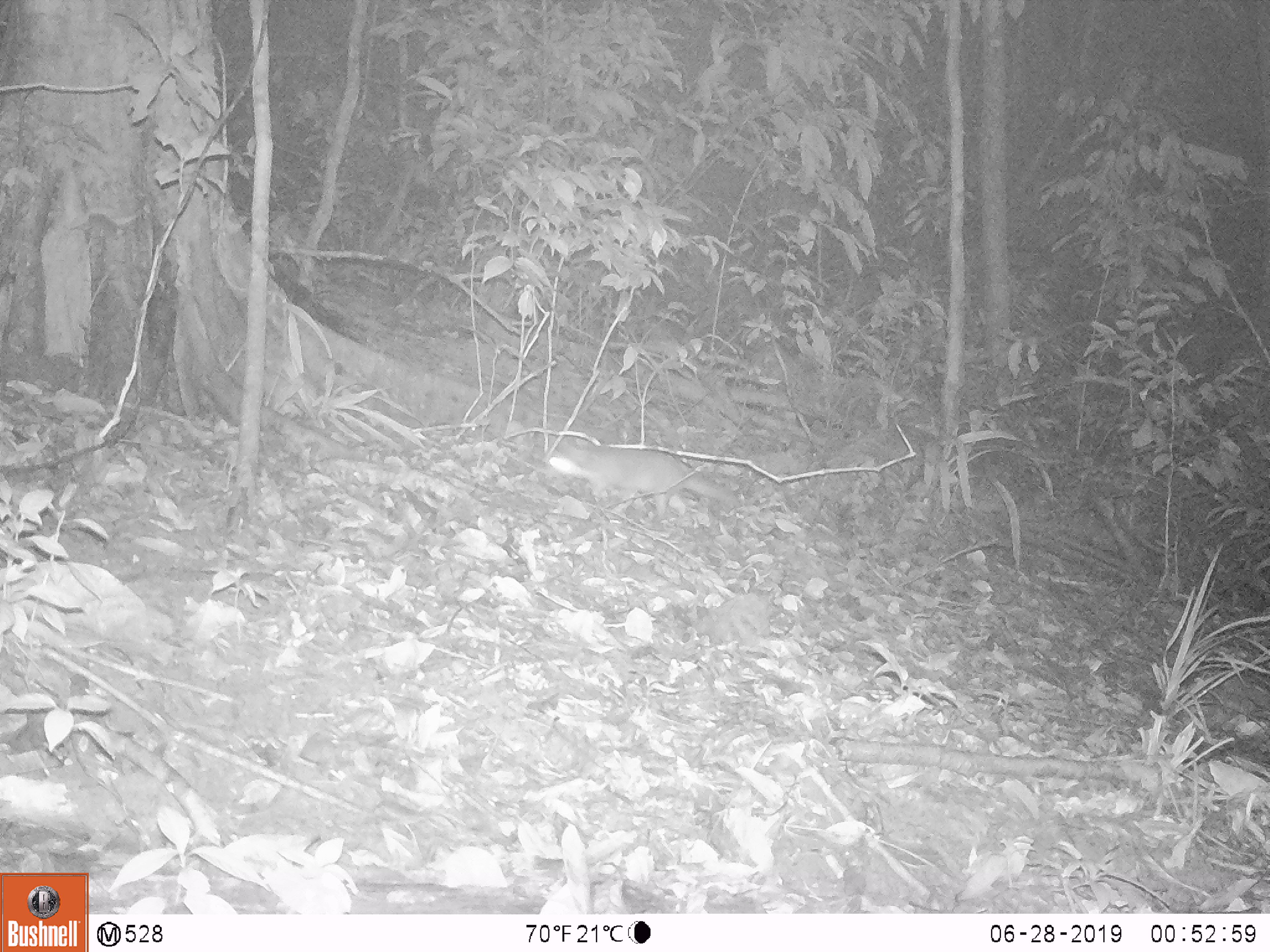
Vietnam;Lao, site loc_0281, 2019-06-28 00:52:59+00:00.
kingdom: Animalia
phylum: Chordata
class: Mammalia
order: Carnivora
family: Mustelidae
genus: Melogale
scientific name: Melogale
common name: ferret badger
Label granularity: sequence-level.